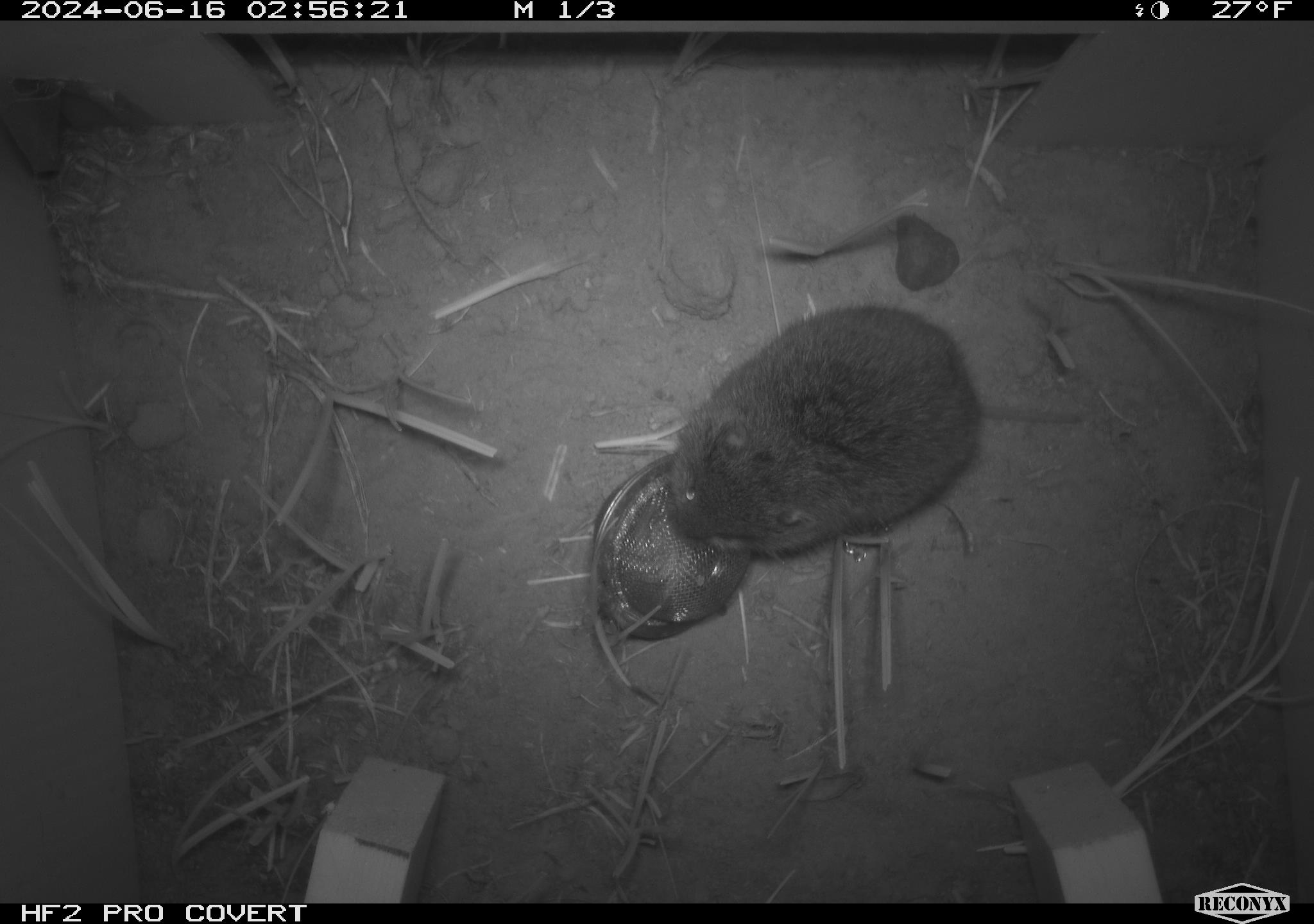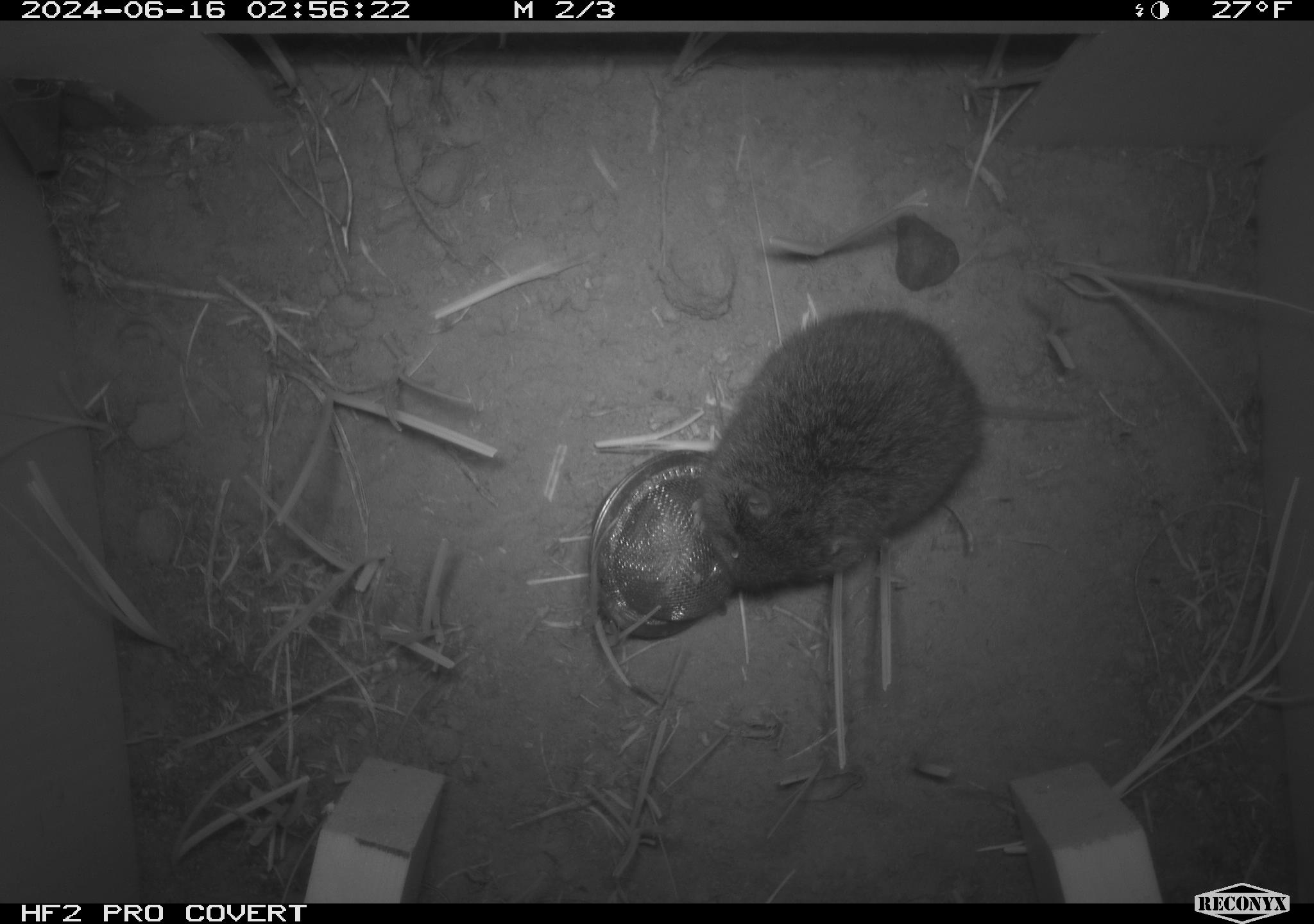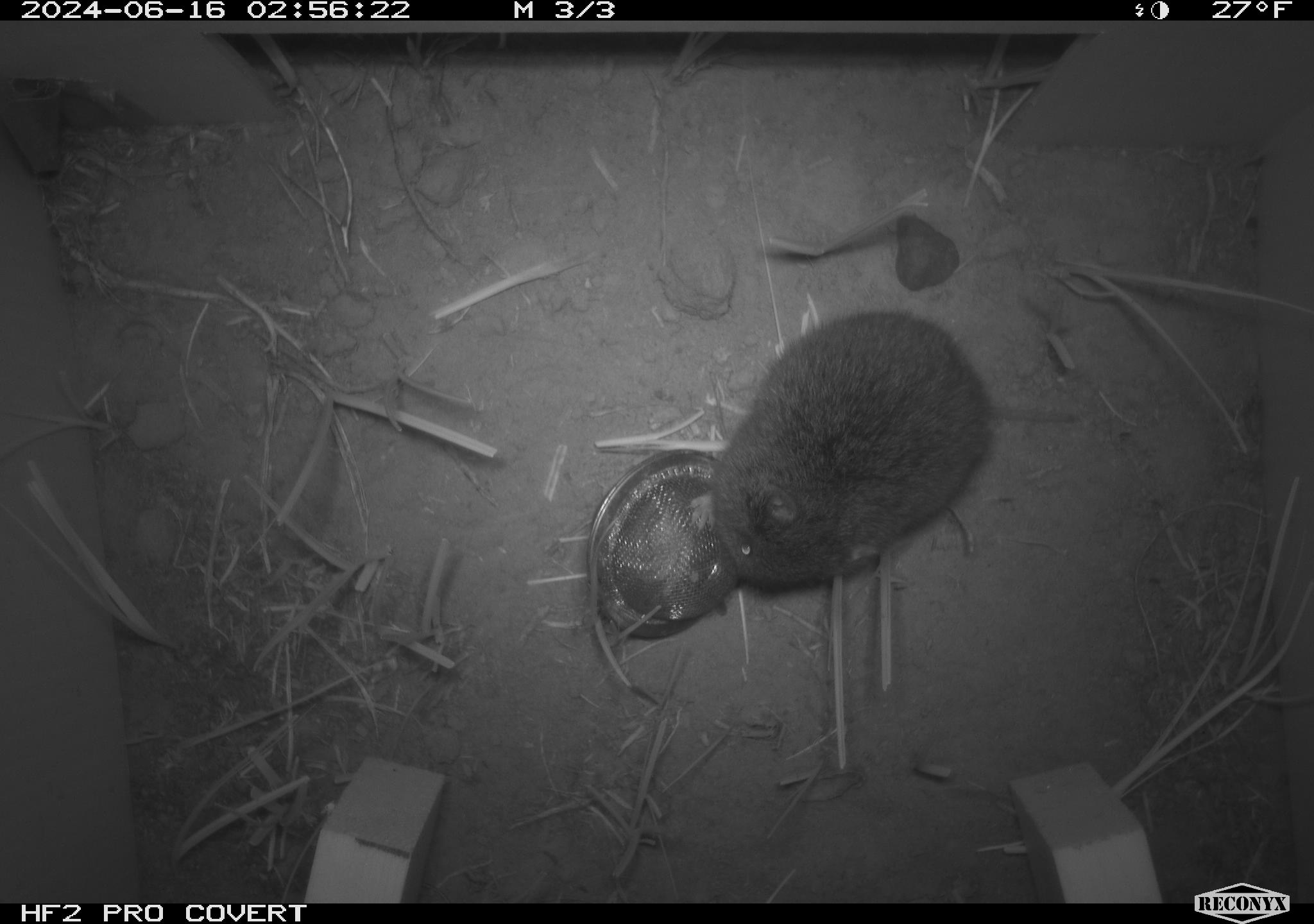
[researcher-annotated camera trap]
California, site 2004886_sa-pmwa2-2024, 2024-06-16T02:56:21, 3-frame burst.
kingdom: Animalia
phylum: Chordata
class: Mammalia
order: Rodentia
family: Cricetidae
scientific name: Arvicolinae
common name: voles, lemmings, and muskrats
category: arvicolinae subfamily